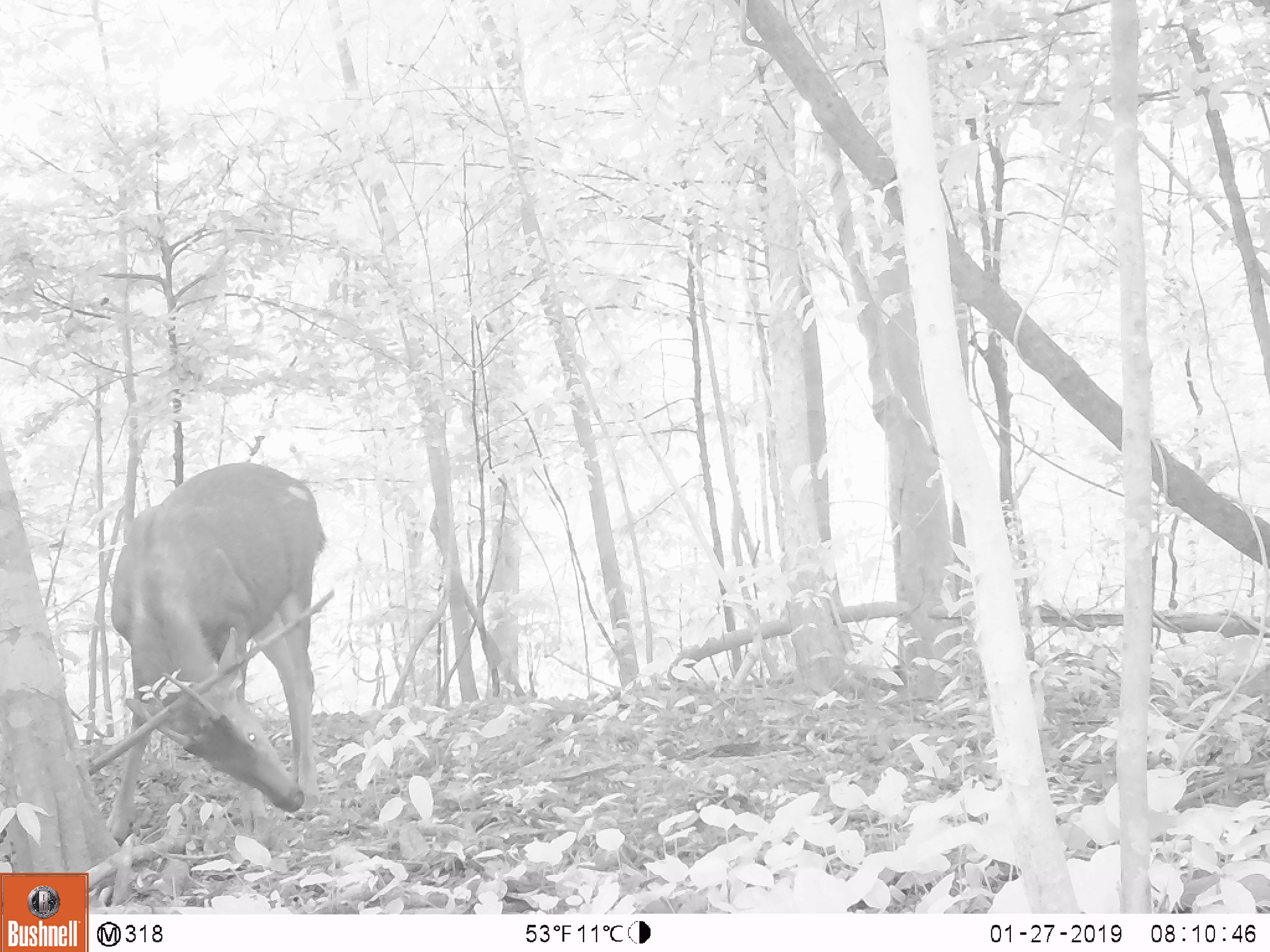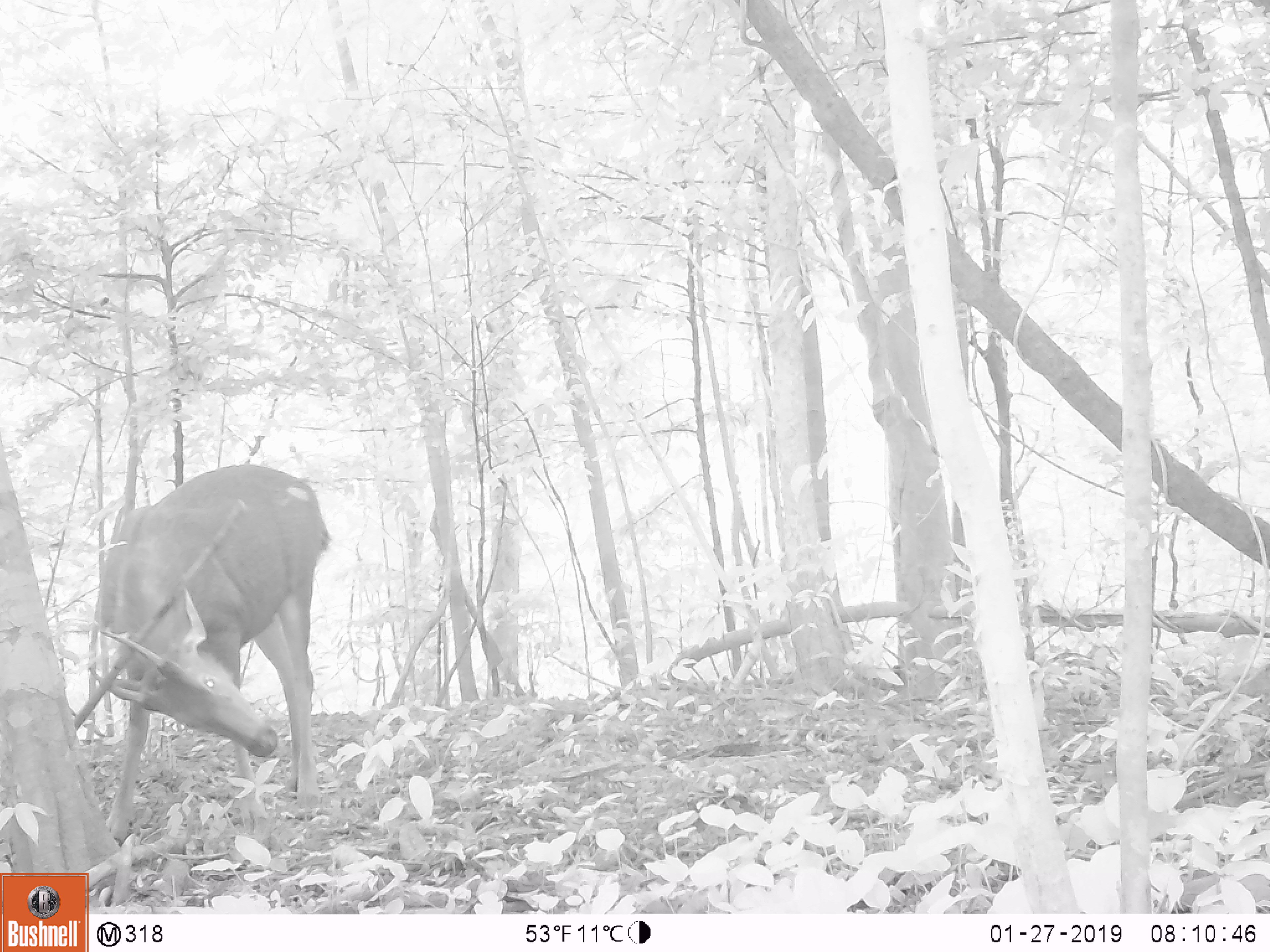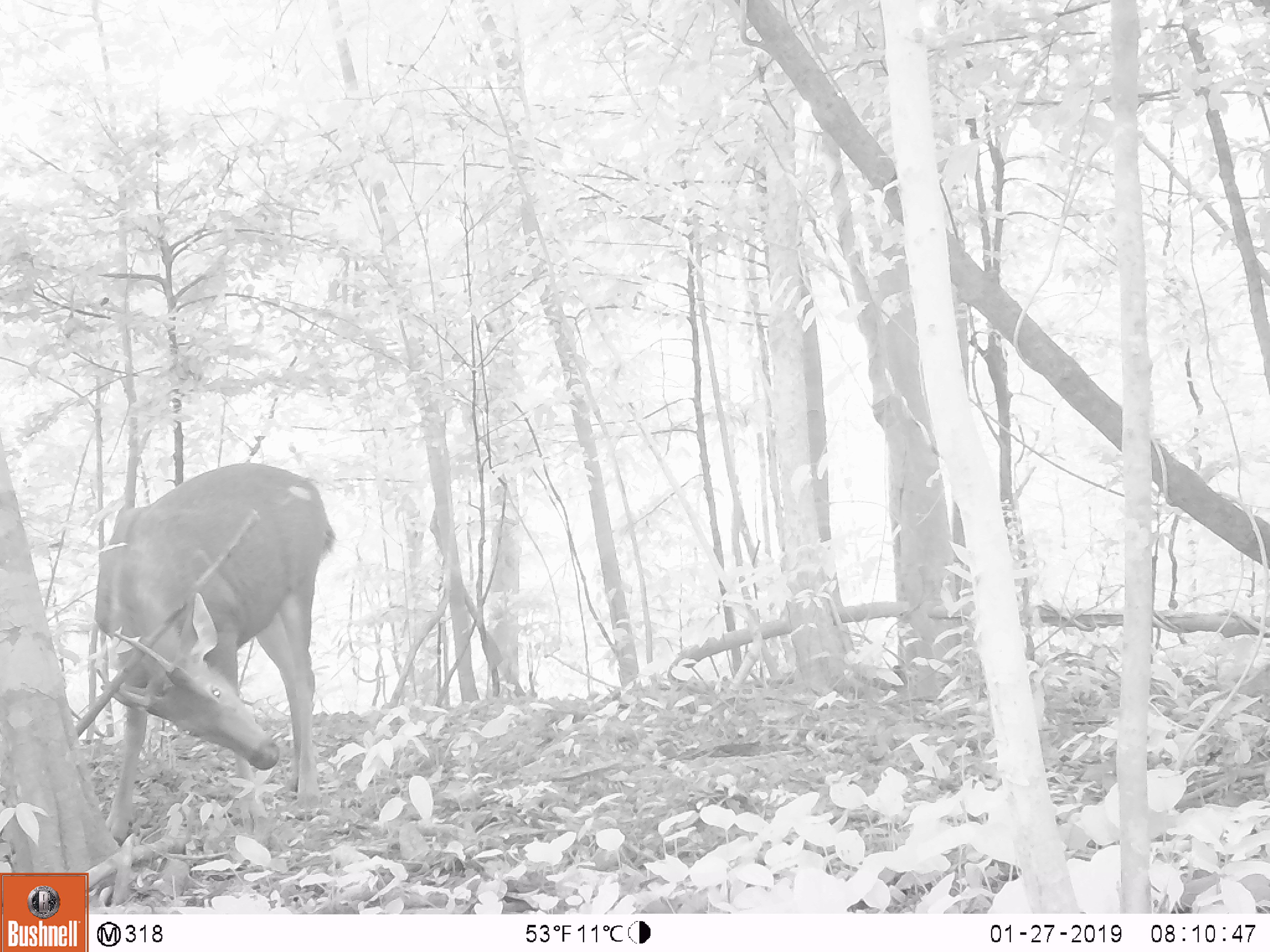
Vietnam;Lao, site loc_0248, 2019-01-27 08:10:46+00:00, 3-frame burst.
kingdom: Animalia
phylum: Chordata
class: Mammalia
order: Artiodactyla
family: Cervidae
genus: Rusa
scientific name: Rusa unicolor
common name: sambar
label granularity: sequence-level